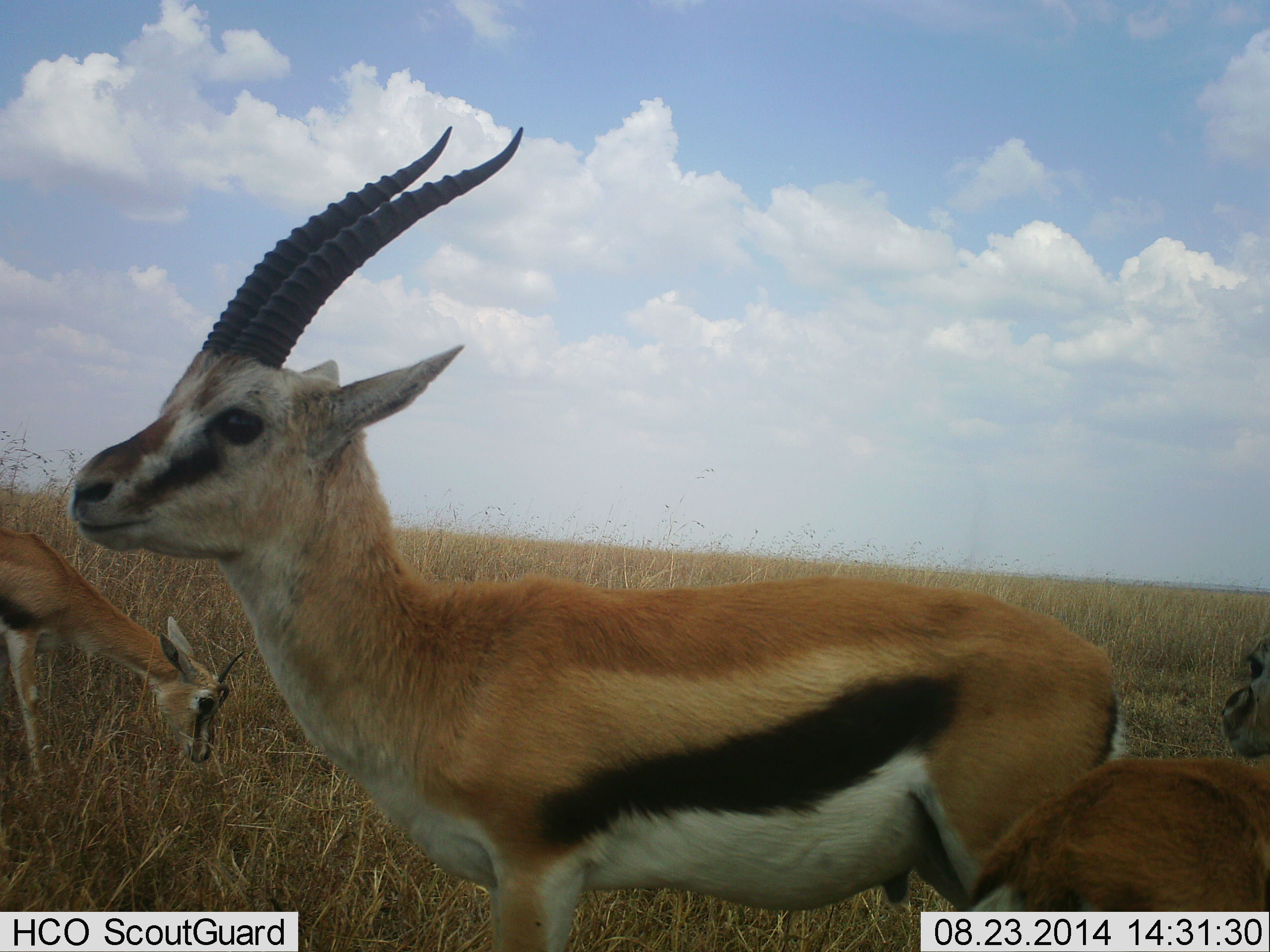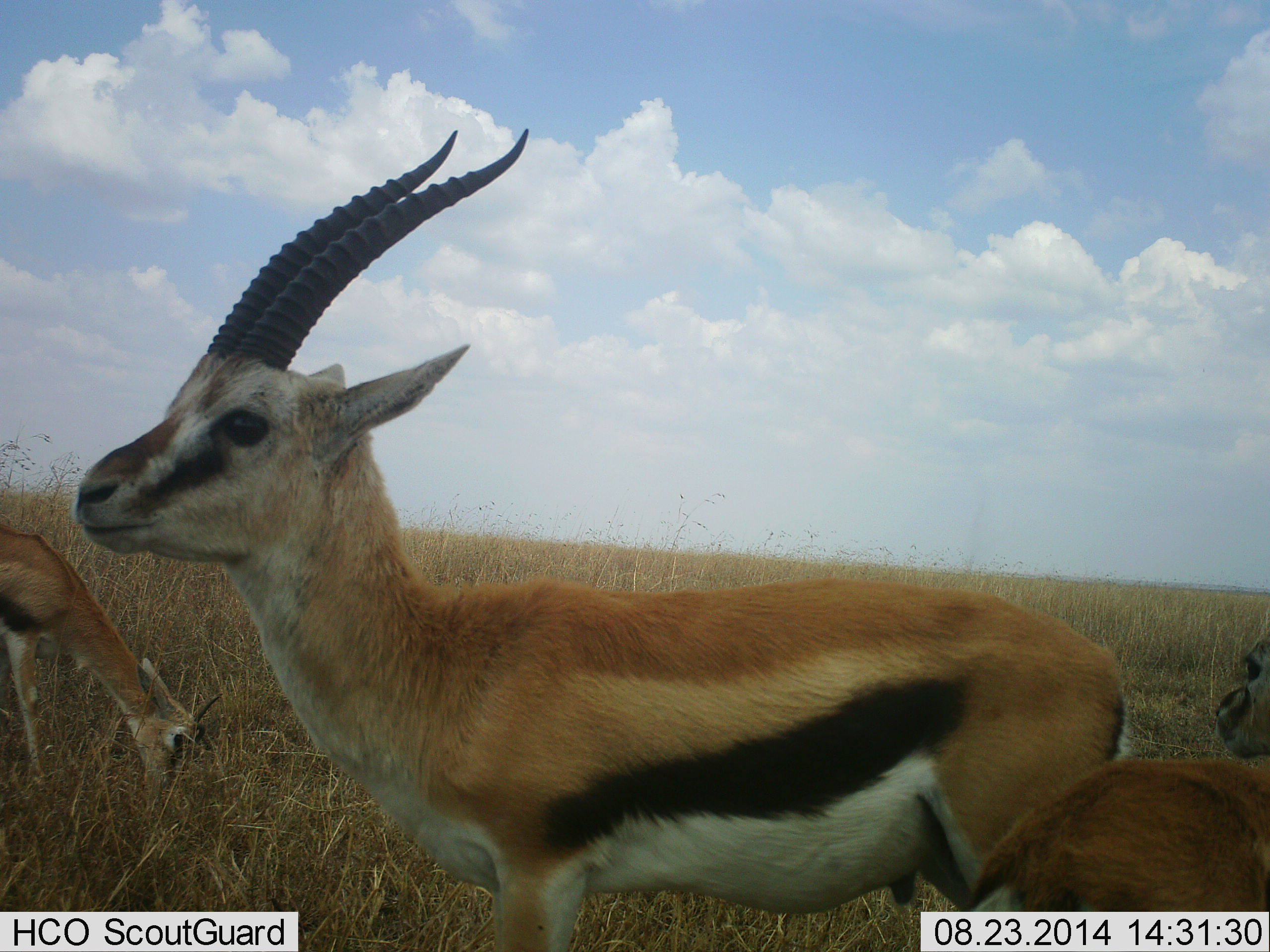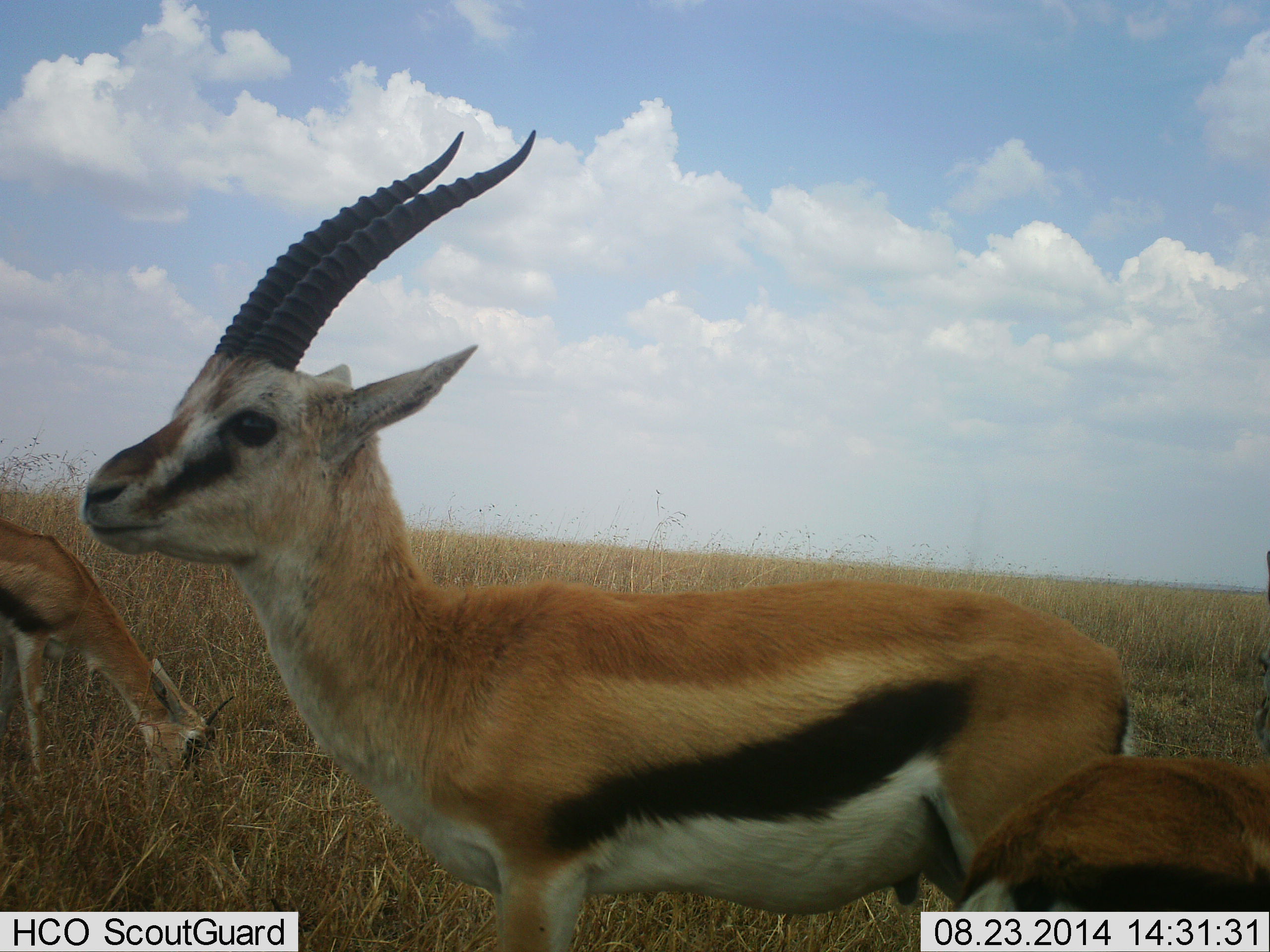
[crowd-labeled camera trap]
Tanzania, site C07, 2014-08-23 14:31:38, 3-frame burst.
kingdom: Animalia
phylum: Chordata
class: Mammalia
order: Artiodactyla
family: Bovidae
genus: Eudorcas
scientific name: Eudorcas thomsonii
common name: thomson's gazelle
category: gazellethomsons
Gazellethomsons (thomson's gazelle) (Eudorcas thomsonii), count 3. Behavior (volunteer vote fractions): standing 100%, resting 0%, moving 0%, interacting 0%. Young present (vote fraction): 50%. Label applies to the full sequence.